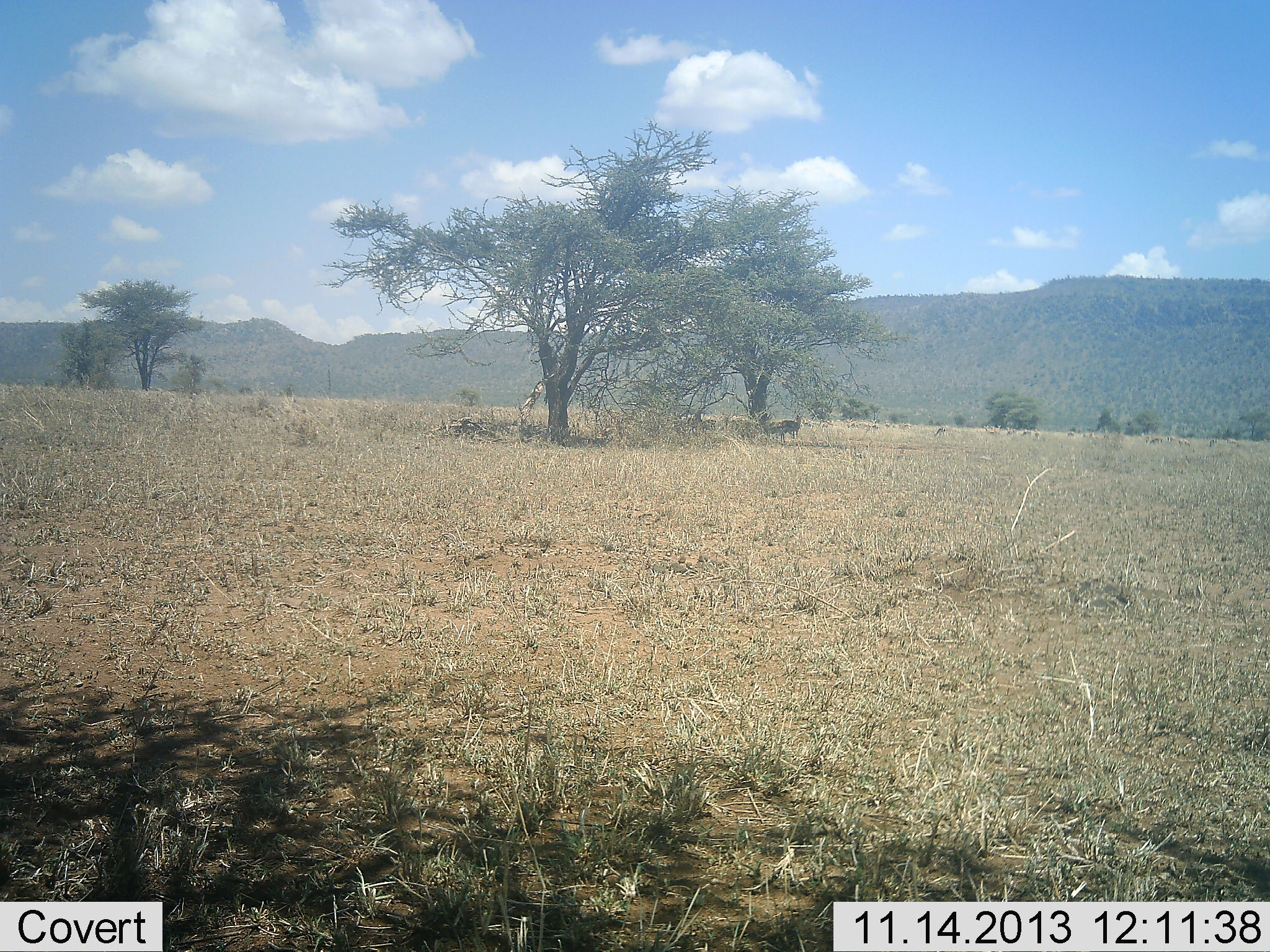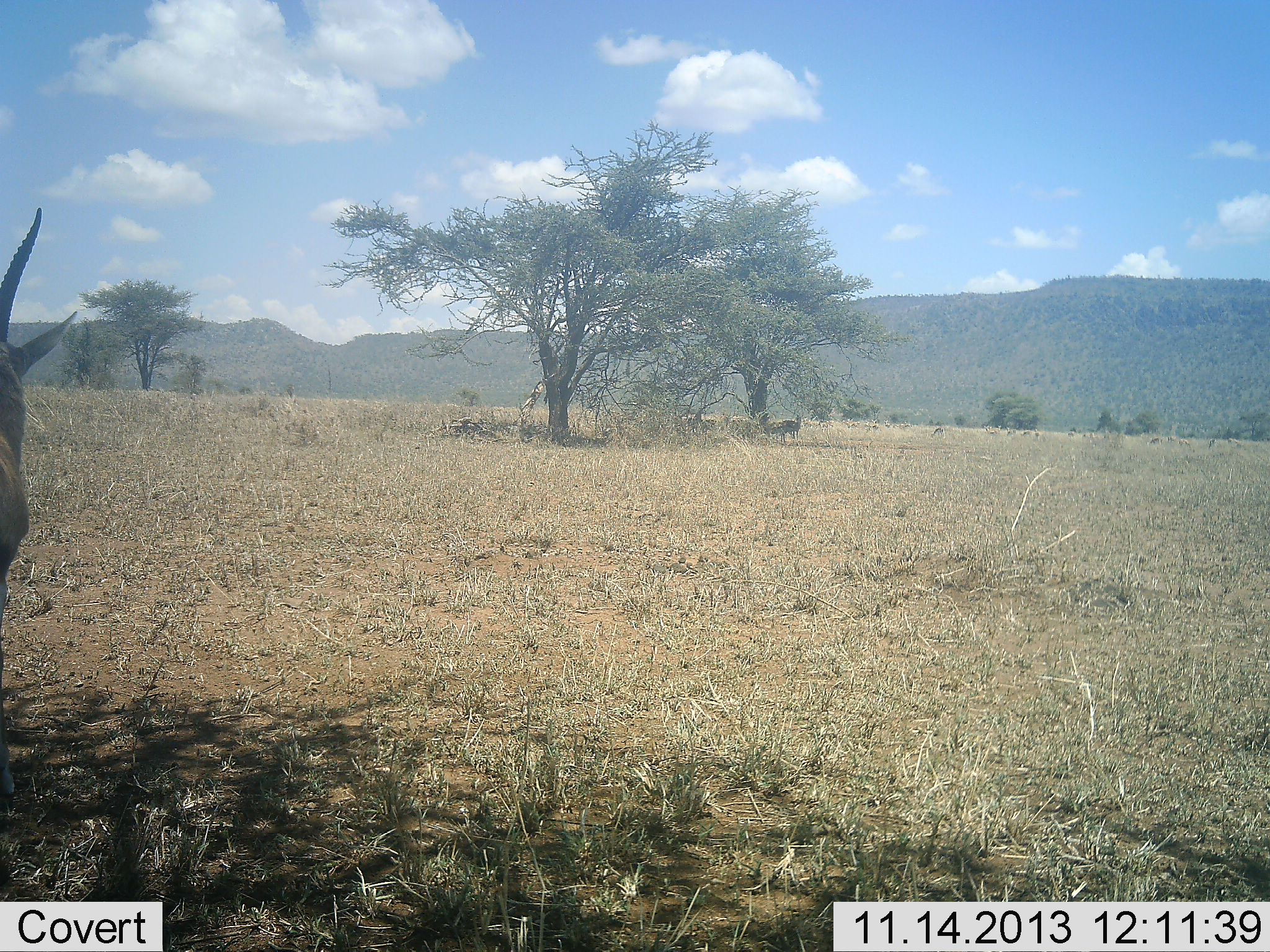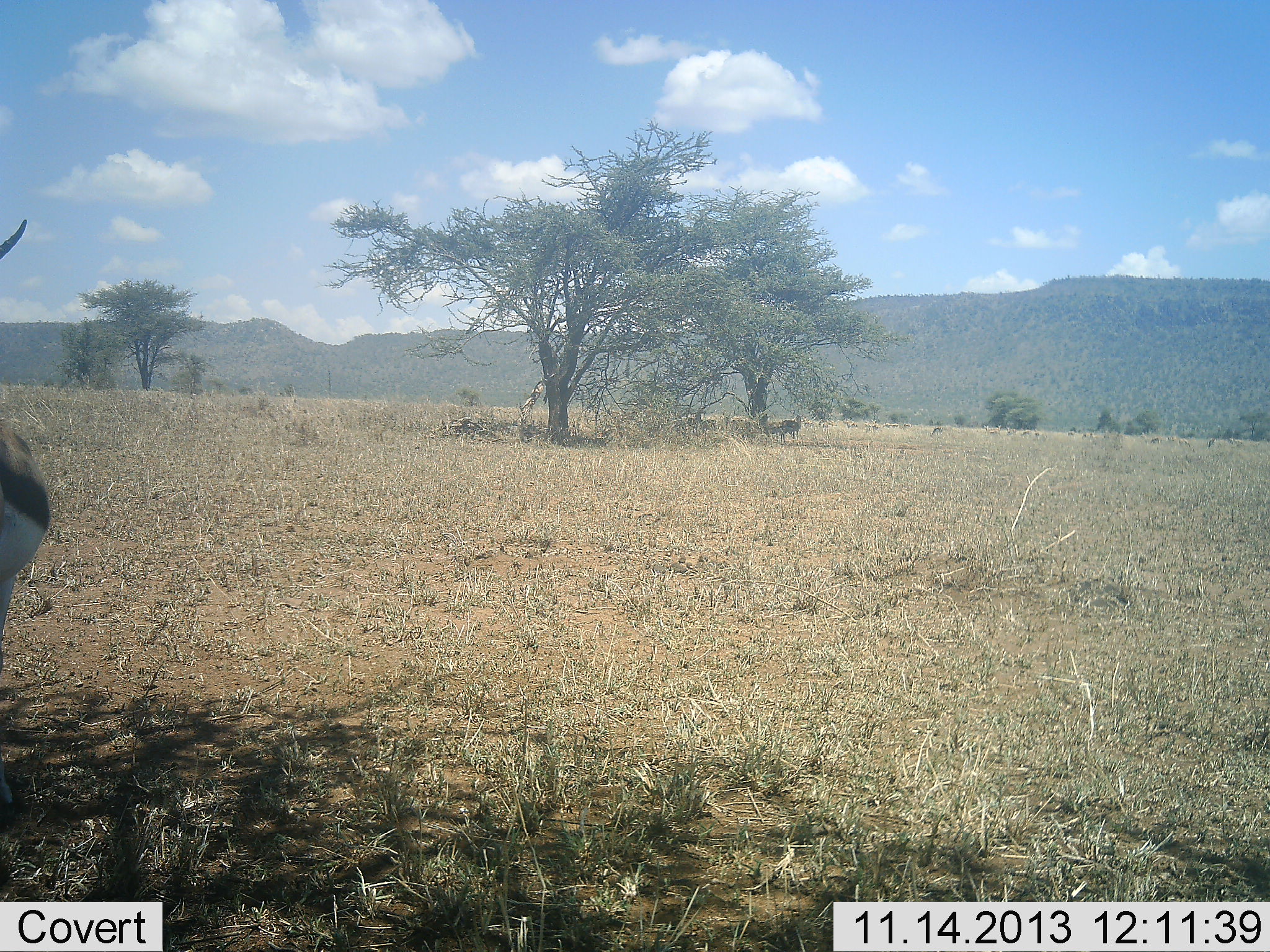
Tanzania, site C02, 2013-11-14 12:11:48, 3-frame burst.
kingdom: Animalia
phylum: Chordata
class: Mammalia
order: Artiodactyla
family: Bovidae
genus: Eudorcas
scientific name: Eudorcas thomsonii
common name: thomson's gazelle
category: gazellethomsons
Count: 2.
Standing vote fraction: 90%.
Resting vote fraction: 0%.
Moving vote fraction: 30%.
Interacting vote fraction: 0%.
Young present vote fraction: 0%.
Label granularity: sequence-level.